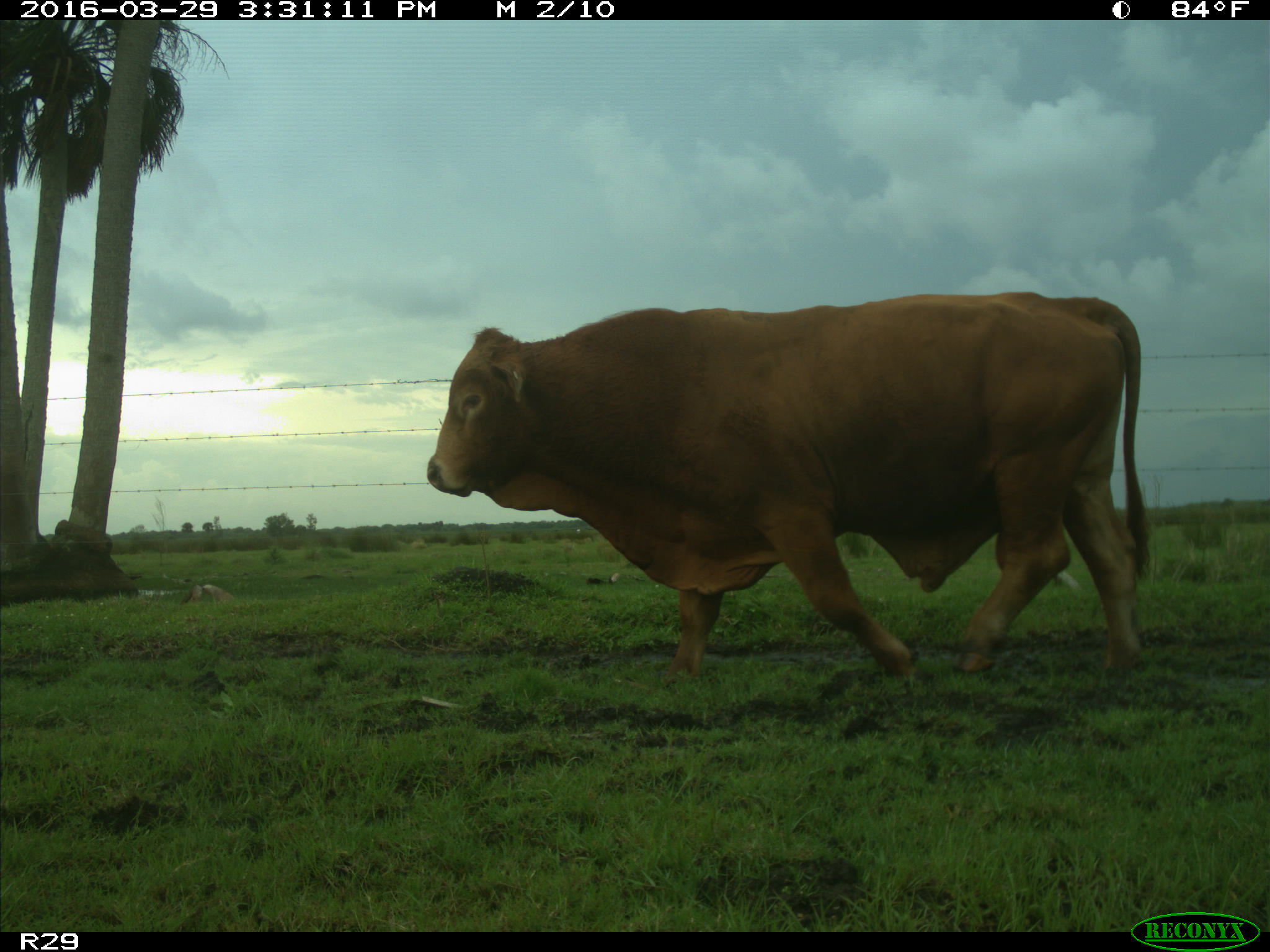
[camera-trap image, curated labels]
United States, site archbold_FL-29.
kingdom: Animalia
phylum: Chordata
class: Mammalia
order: Artiodactyla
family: Bovidae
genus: Bos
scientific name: Bos taurus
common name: domestic cow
Bos taurus (domestic cow).